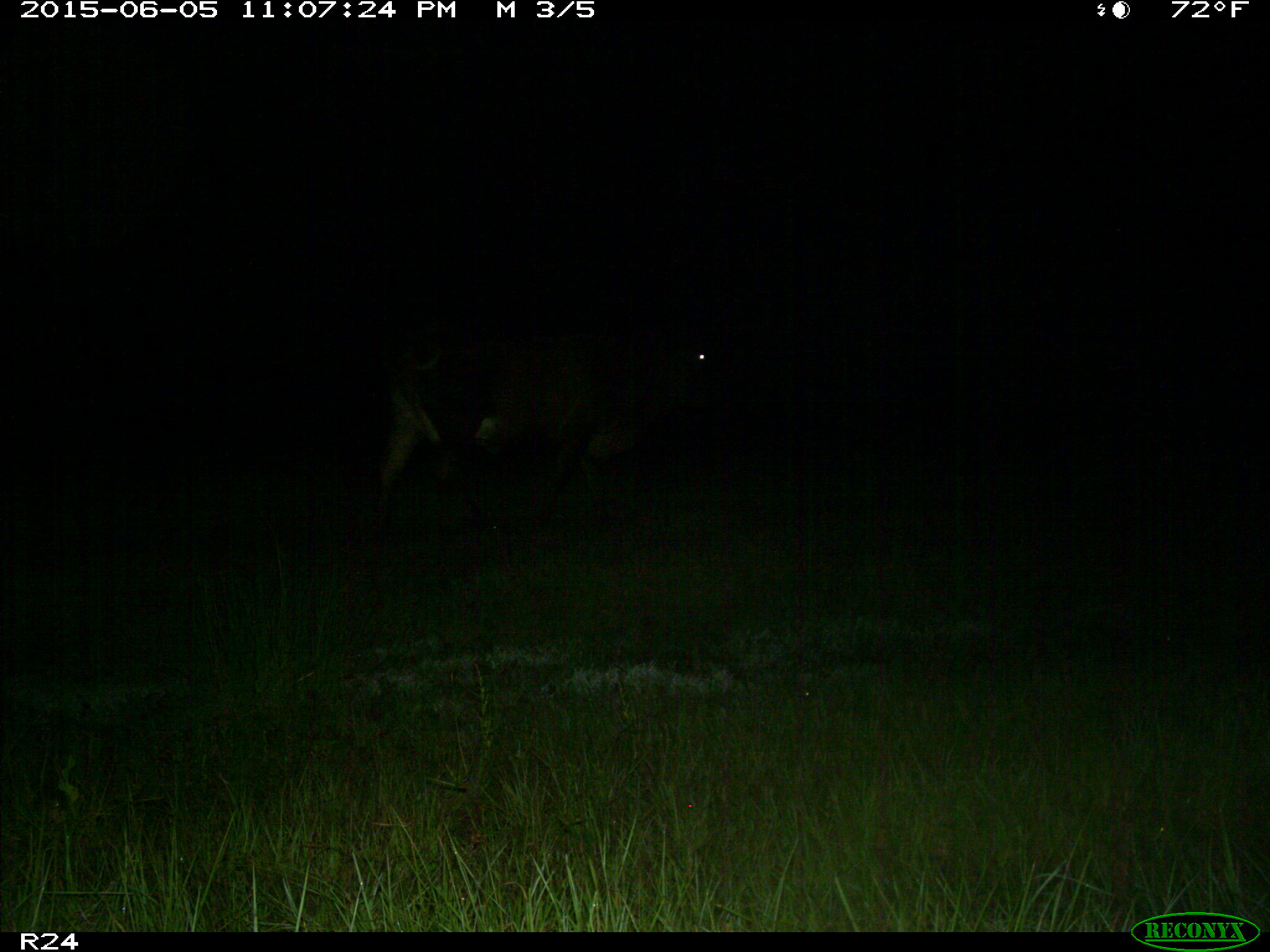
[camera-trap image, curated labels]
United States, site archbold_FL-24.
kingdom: Animalia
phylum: Chordata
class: Mammalia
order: Artiodactyla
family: Bovidae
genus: Bos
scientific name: Bos taurus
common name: domestic cow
Bos taurus (domestic cow).